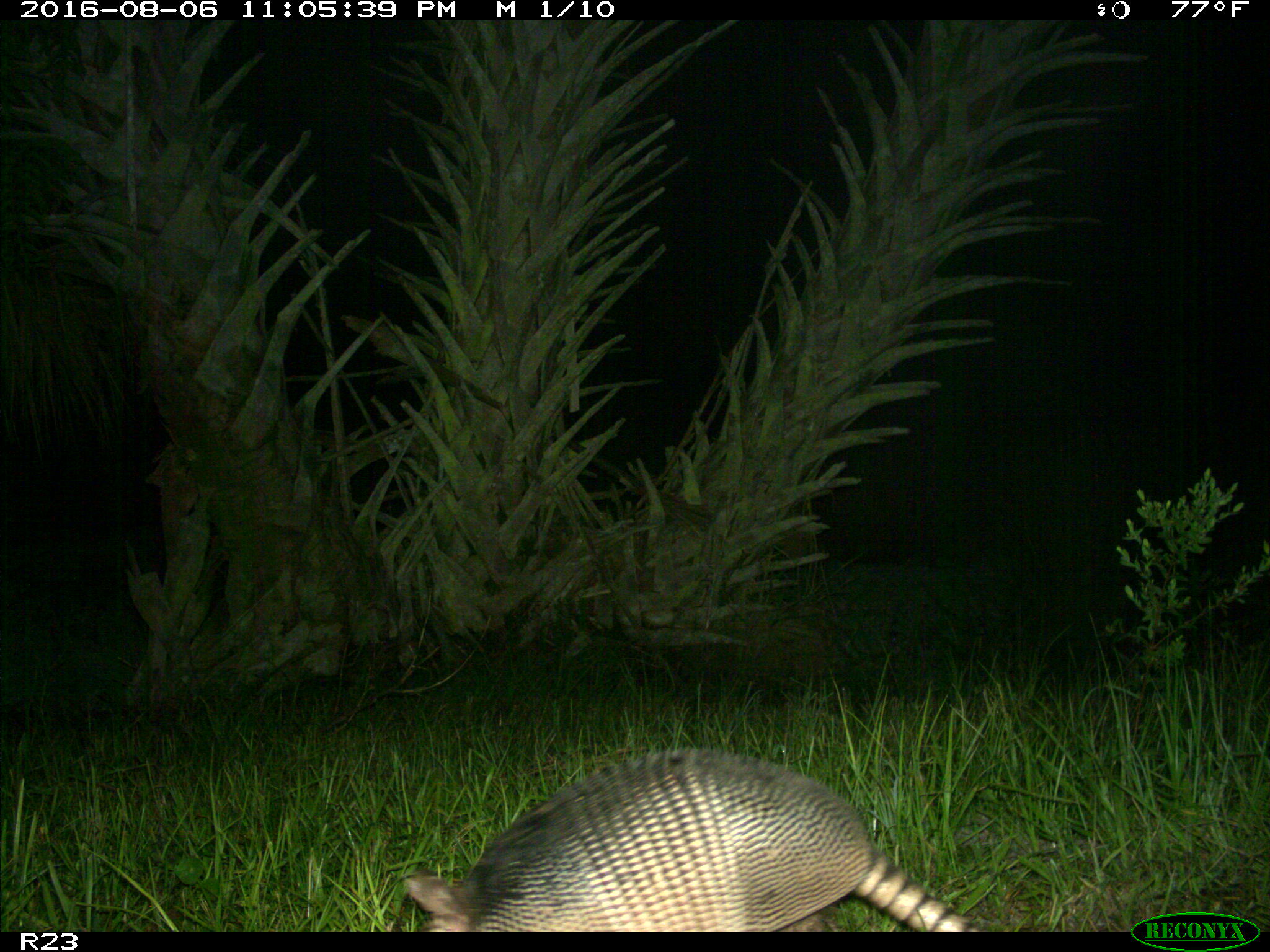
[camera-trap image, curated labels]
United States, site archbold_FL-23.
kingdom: Animalia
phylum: Chordata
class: Mammalia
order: Cingulata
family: Dasypodidae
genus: Dasypus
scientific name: Dasypus novemcinctus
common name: nine-banded armadillo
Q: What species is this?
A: Dasypus novemcinctus (nine-banded armadillo).